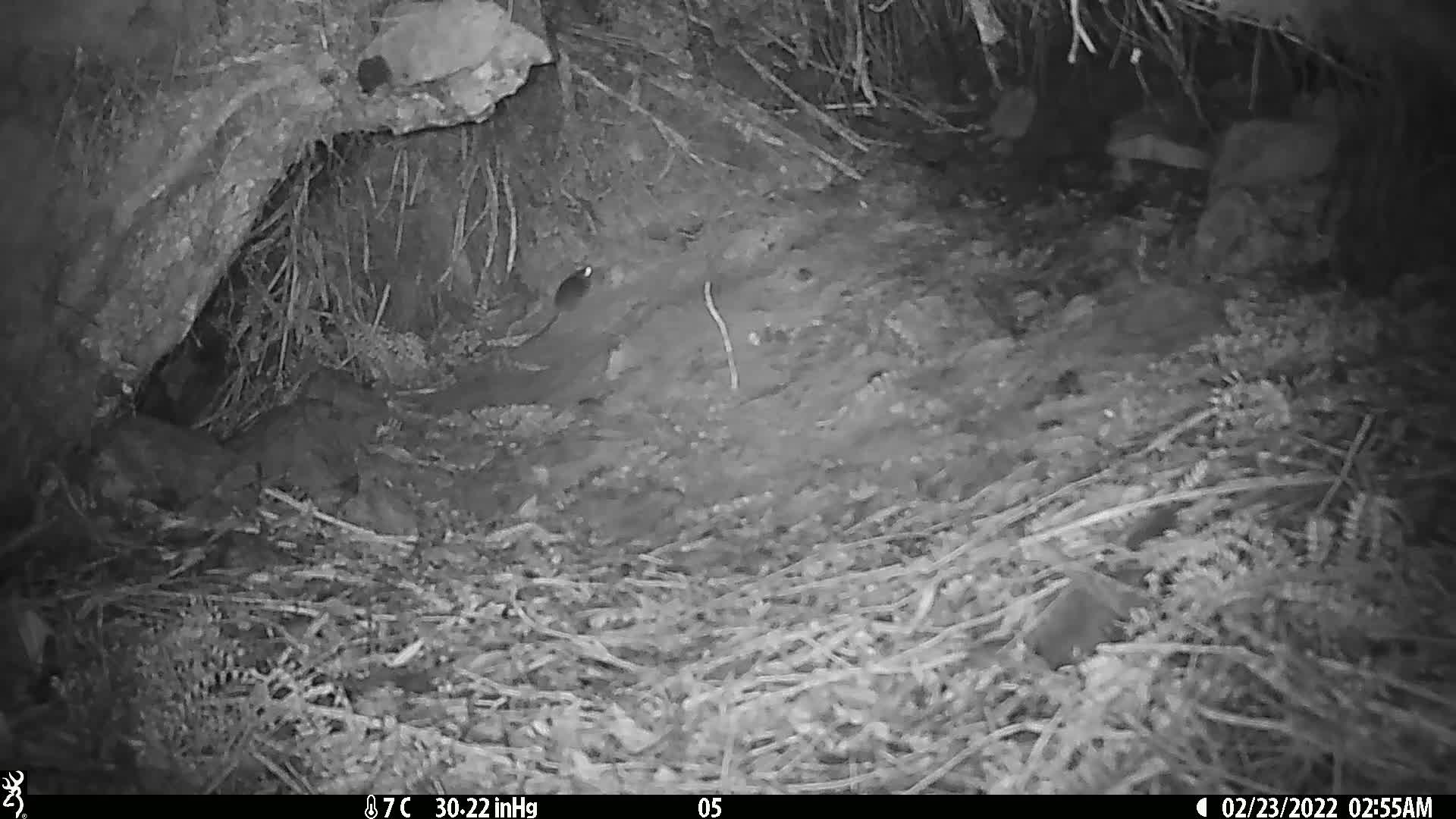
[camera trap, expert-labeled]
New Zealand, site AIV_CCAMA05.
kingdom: Animalia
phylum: Chordata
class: Mammalia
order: Rodentia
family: Muridae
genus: Mus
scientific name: Mus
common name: mouse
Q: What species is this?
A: Mouse (Mus).